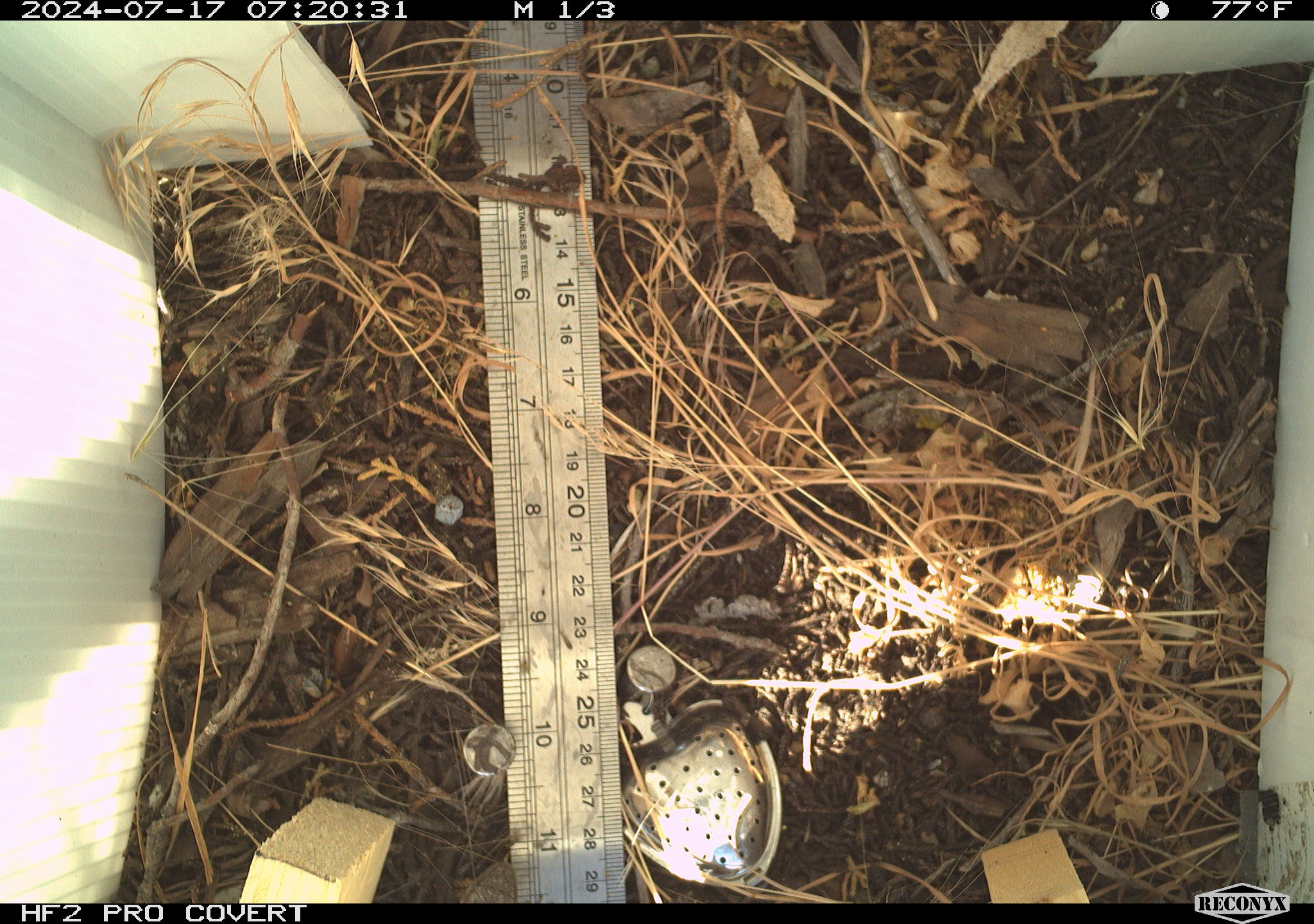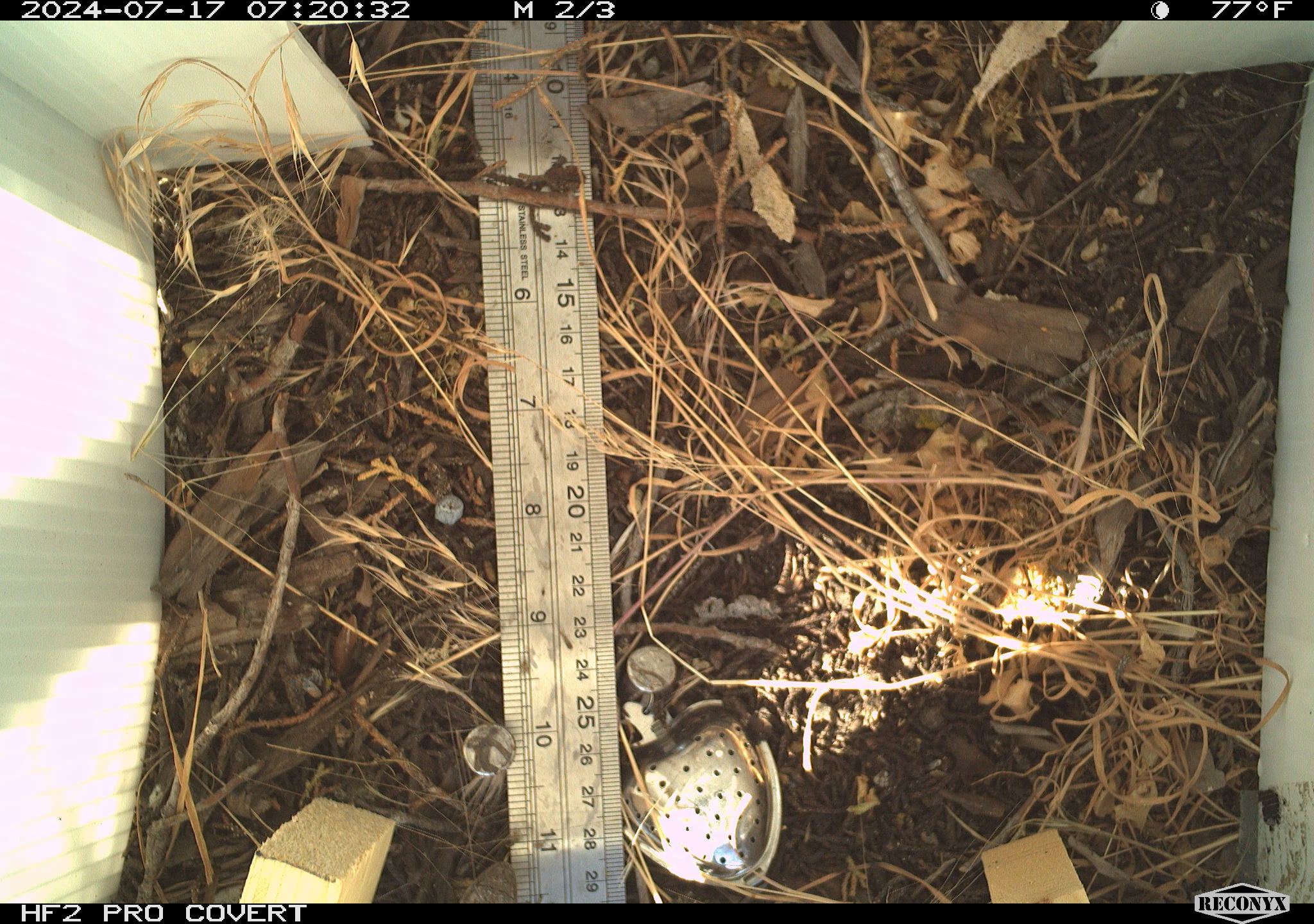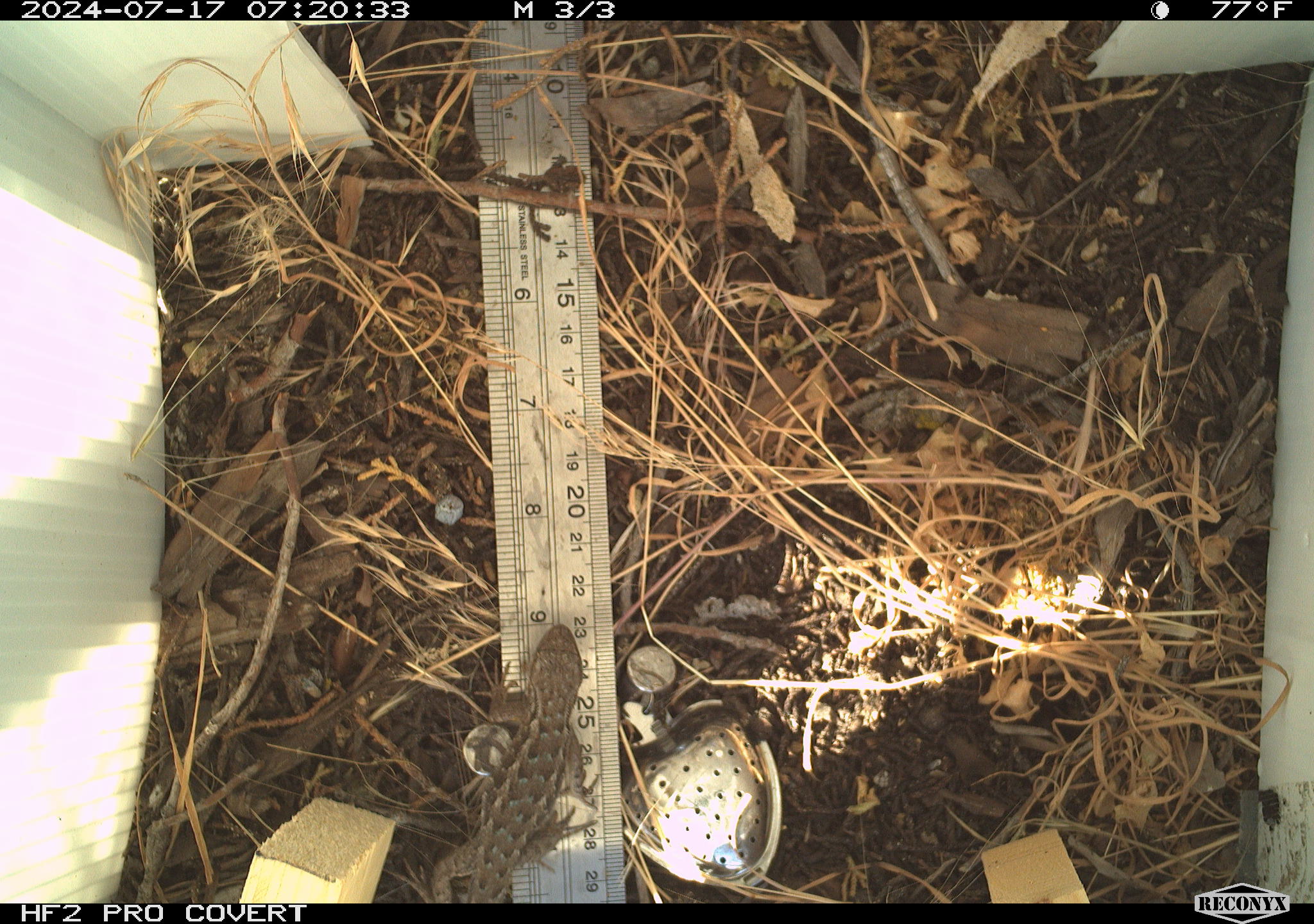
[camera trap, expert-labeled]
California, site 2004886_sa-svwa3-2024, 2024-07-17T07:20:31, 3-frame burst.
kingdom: Animalia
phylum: Chordata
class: Reptilia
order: Squamata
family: Phrynosomatidae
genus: Sceloporus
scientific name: Sceloporus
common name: spiny lizards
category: sceloporus species